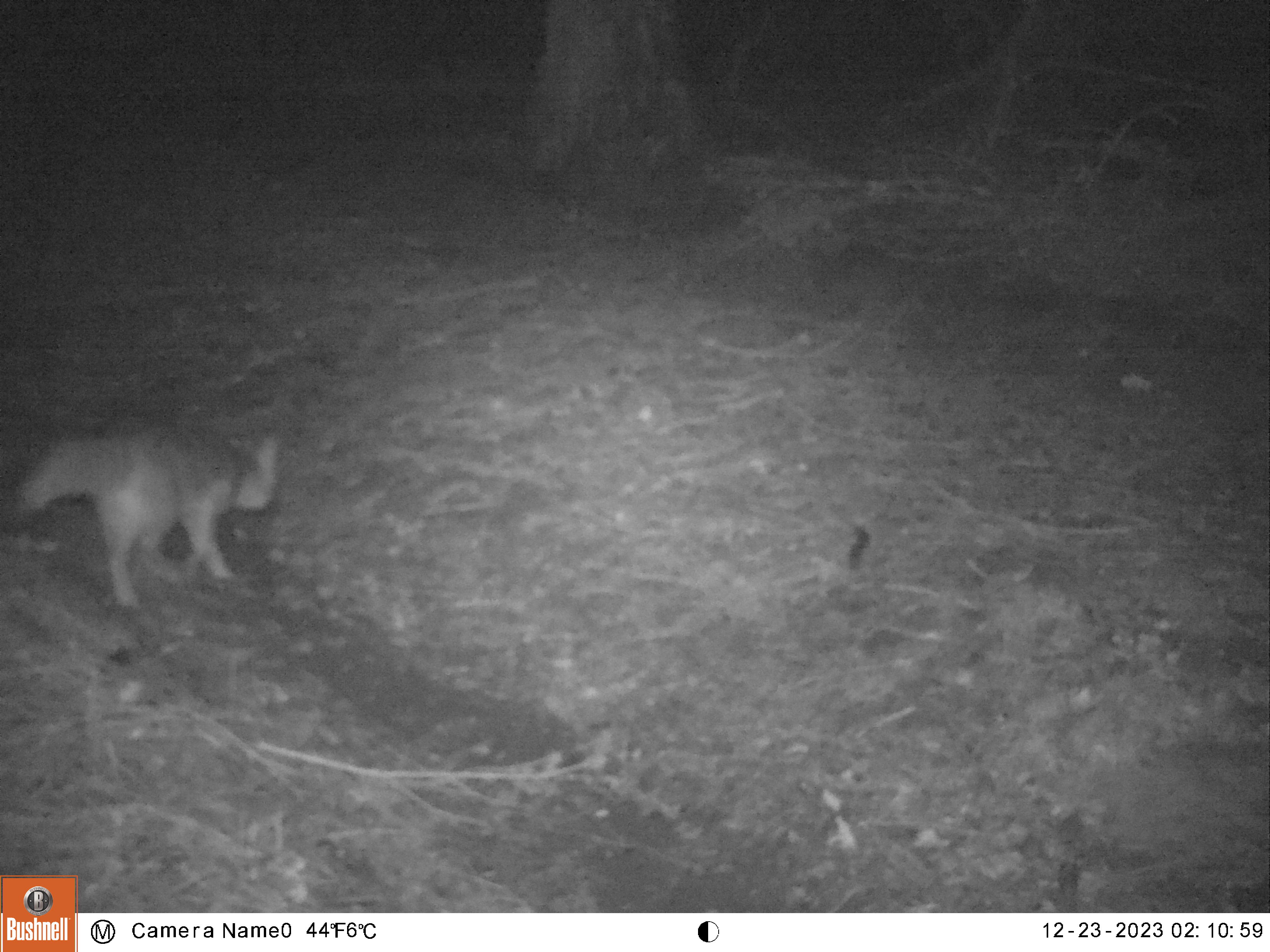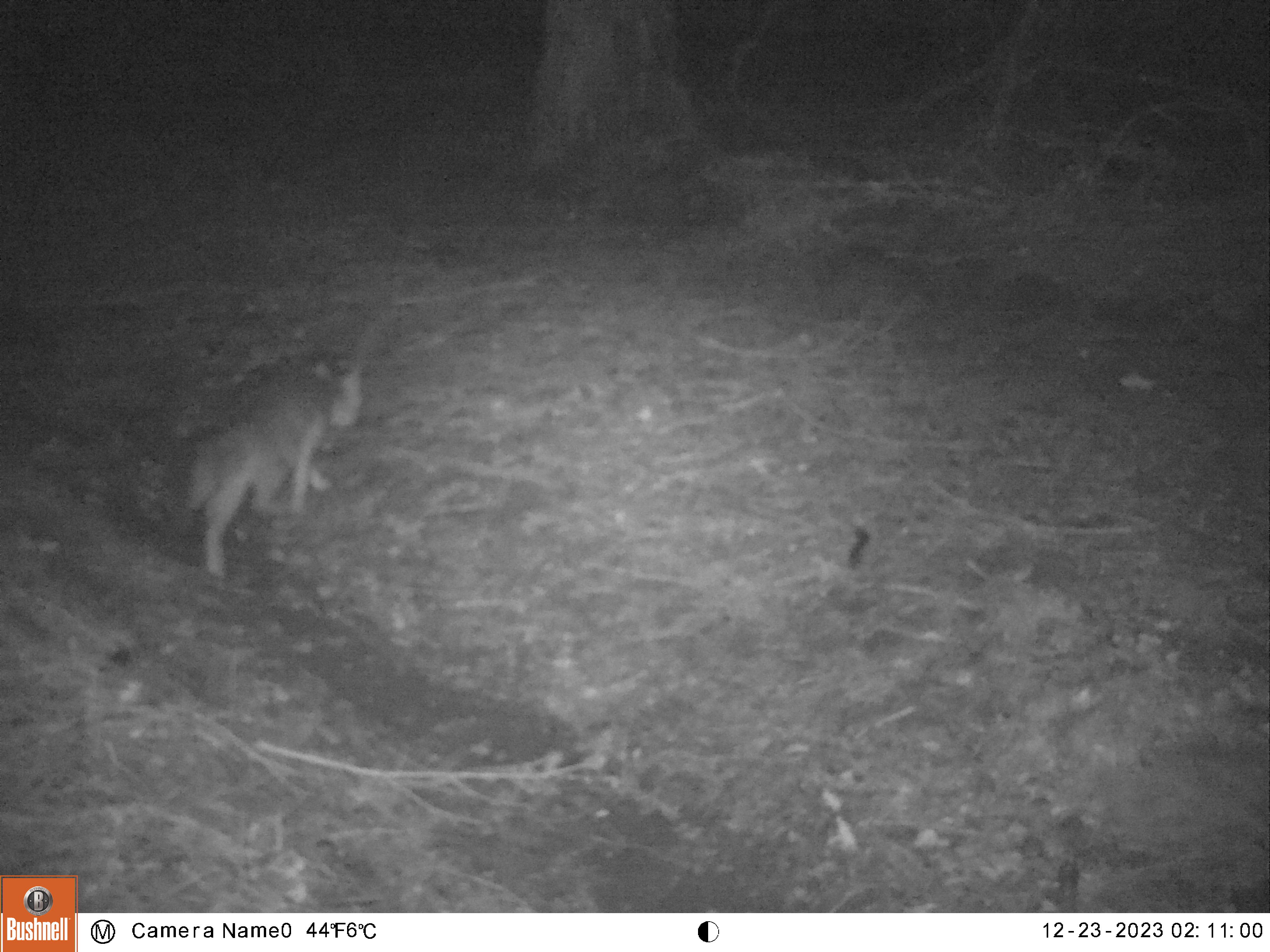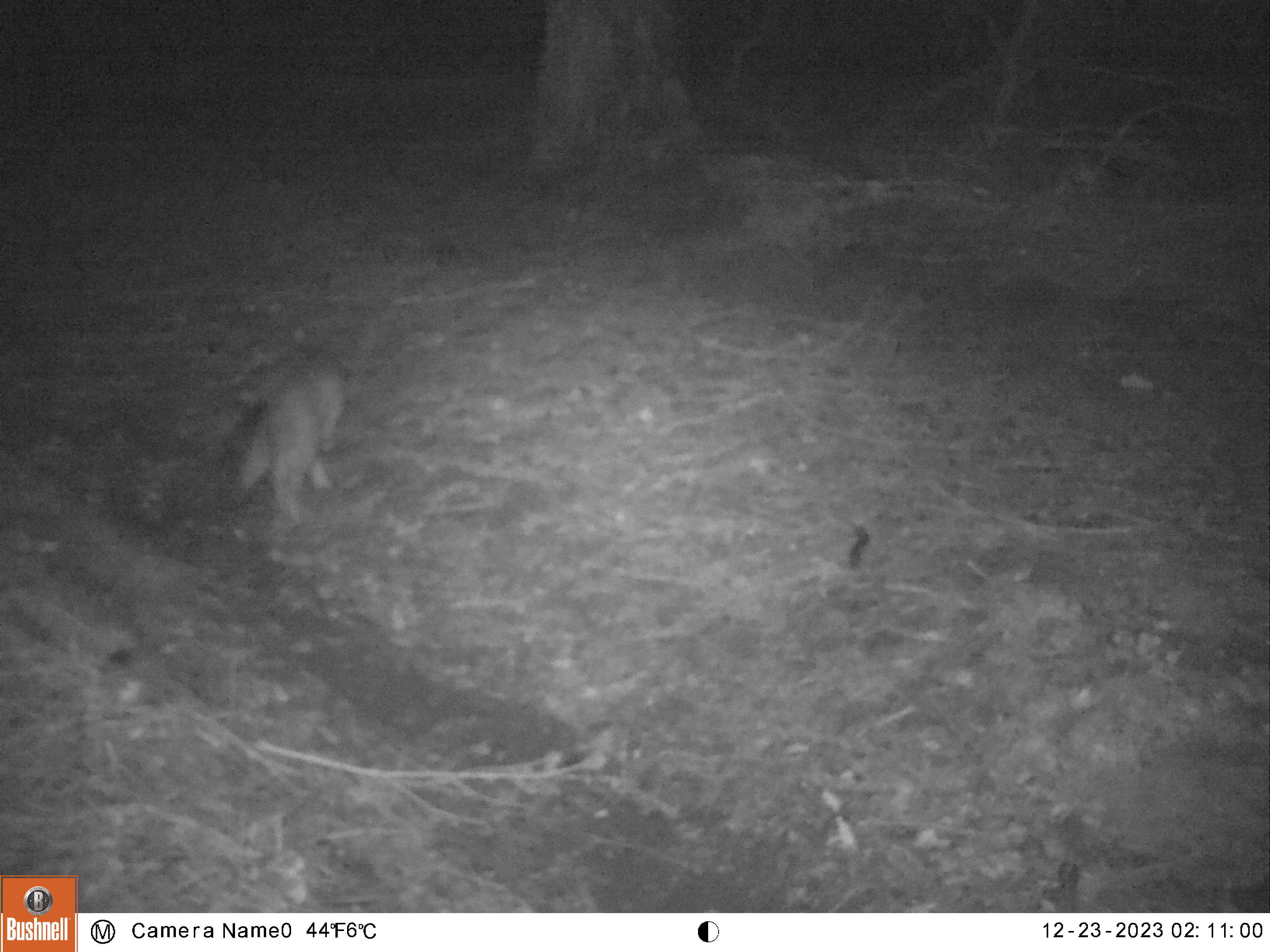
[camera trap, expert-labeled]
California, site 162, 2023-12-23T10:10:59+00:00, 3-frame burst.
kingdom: Animalia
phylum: Chordata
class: Mammalia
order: Carnivora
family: Canidae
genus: Urocyon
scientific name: Urocyon cinereoargenteus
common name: gray fox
Gray fox (Urocyon cinereoargenteus).